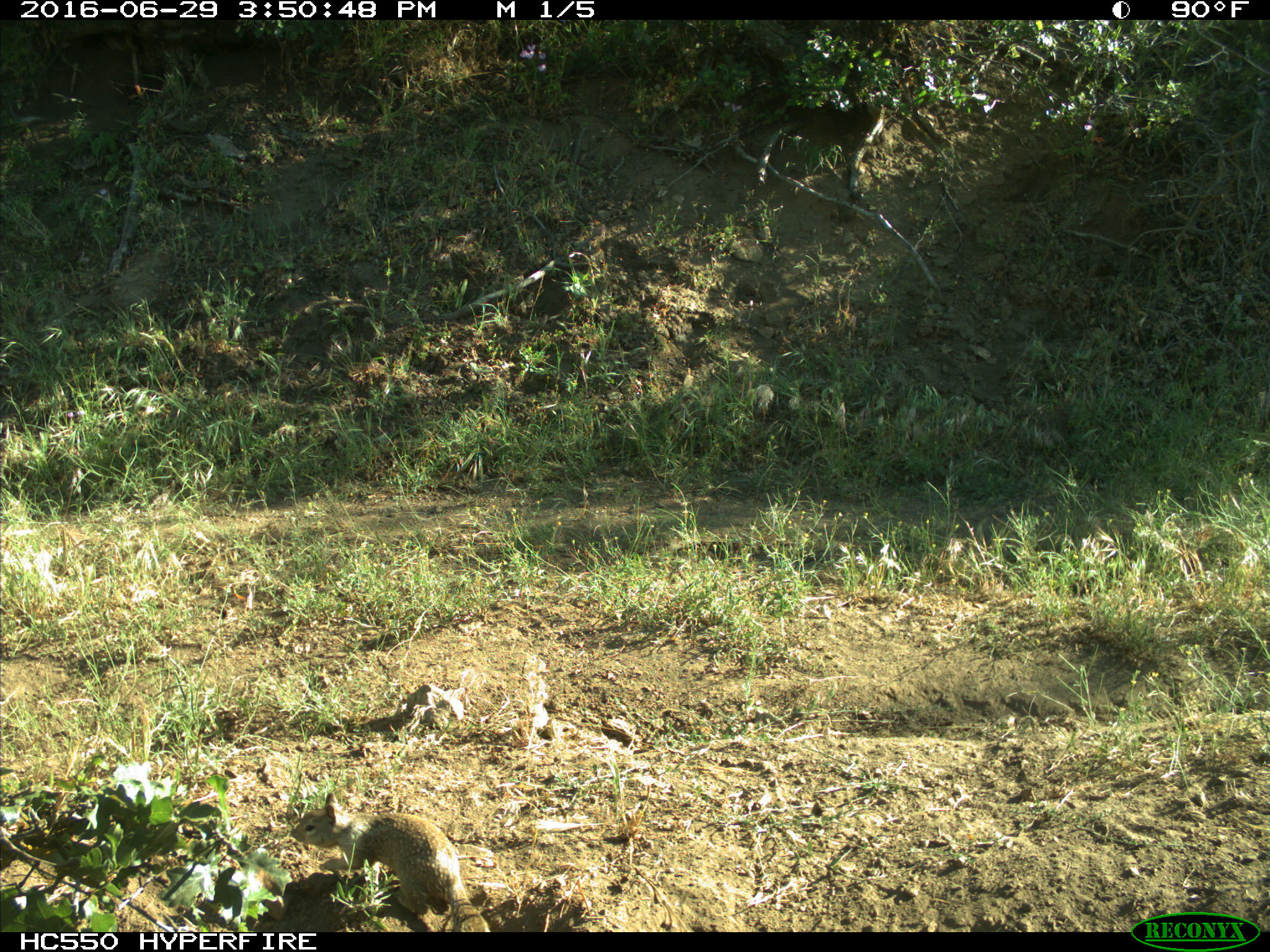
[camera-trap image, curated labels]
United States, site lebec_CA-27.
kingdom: Animalia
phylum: Chordata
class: Mammalia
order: Rodentia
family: Sciuridae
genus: Otospermophilus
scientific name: Otospermophilus beecheyi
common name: california ground squirrel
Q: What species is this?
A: Otospermophilus beecheyi (california ground squirrel).